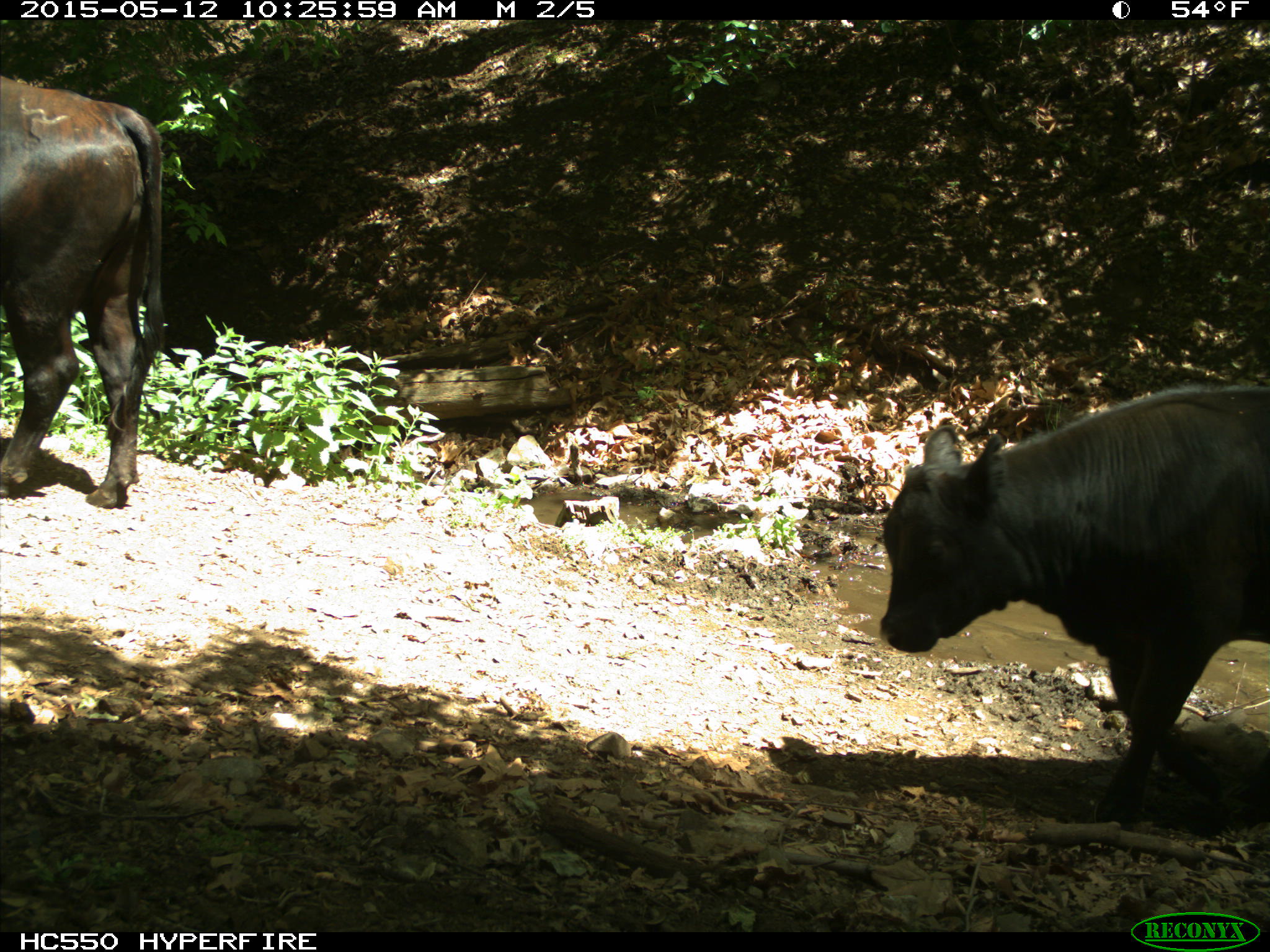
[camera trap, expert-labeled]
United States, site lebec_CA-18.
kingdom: Animalia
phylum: Chordata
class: Mammalia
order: Artiodactyla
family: Bovidae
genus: Bos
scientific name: Bos taurus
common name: domestic cow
Bos taurus (domestic cow).